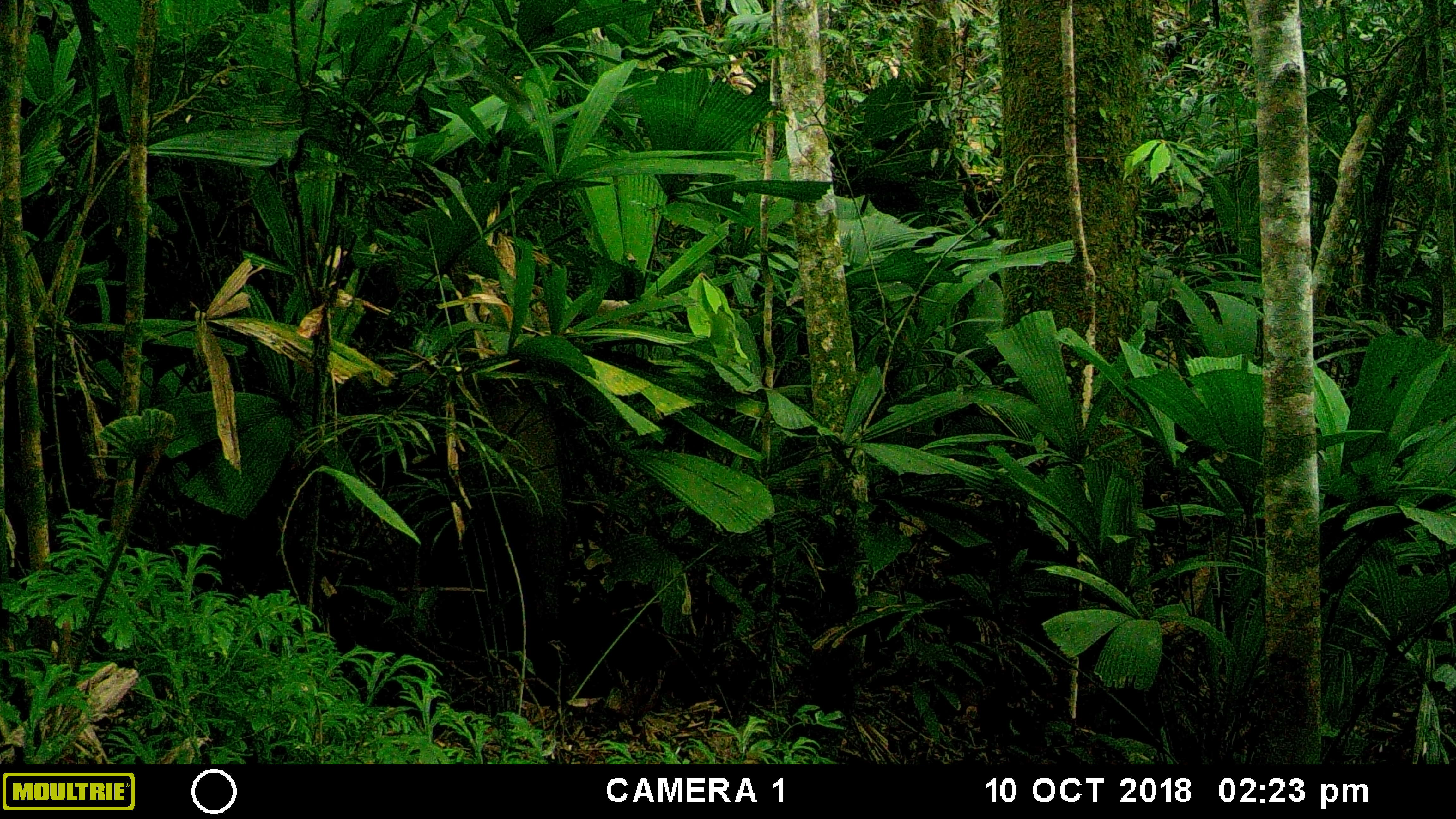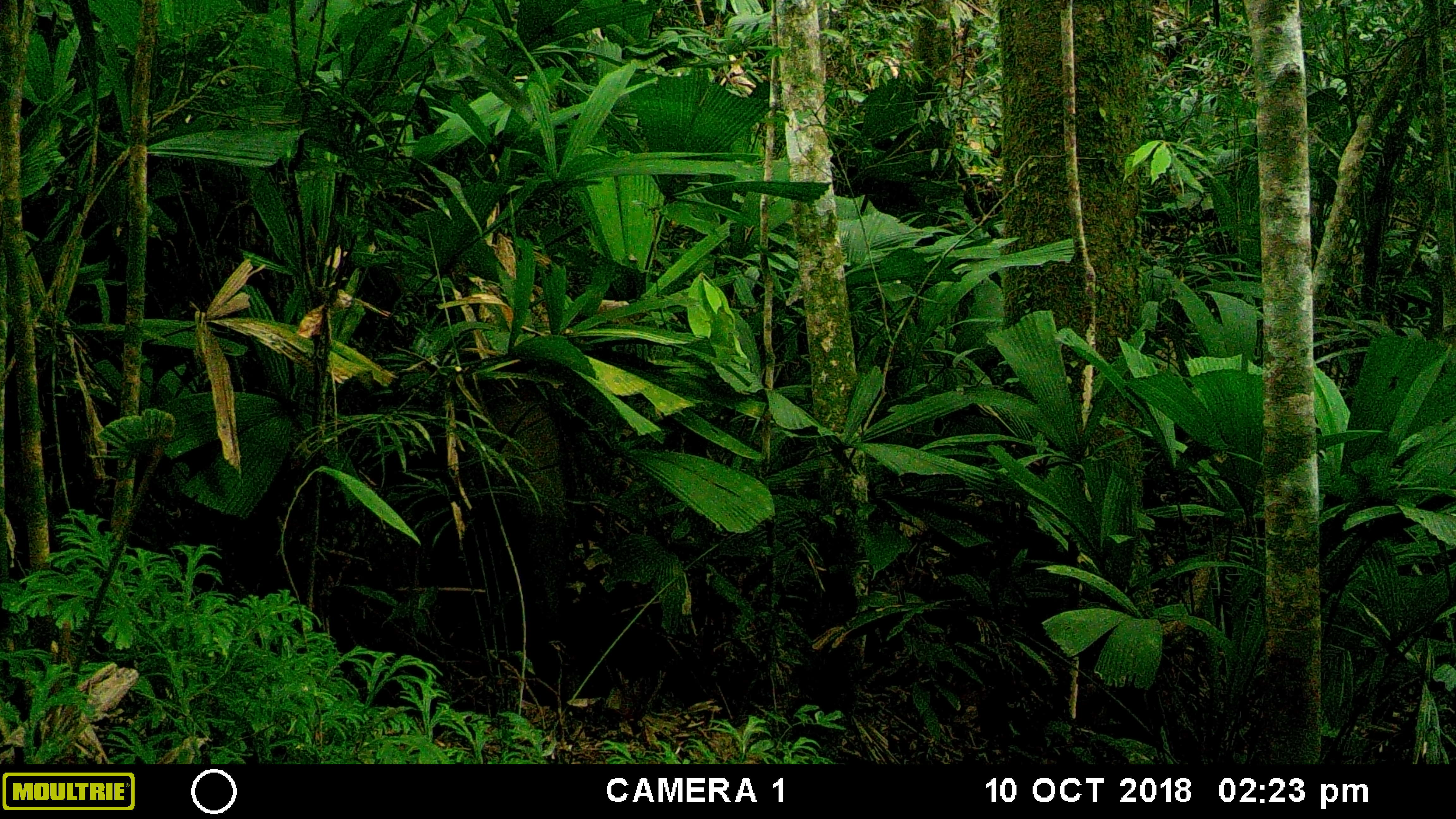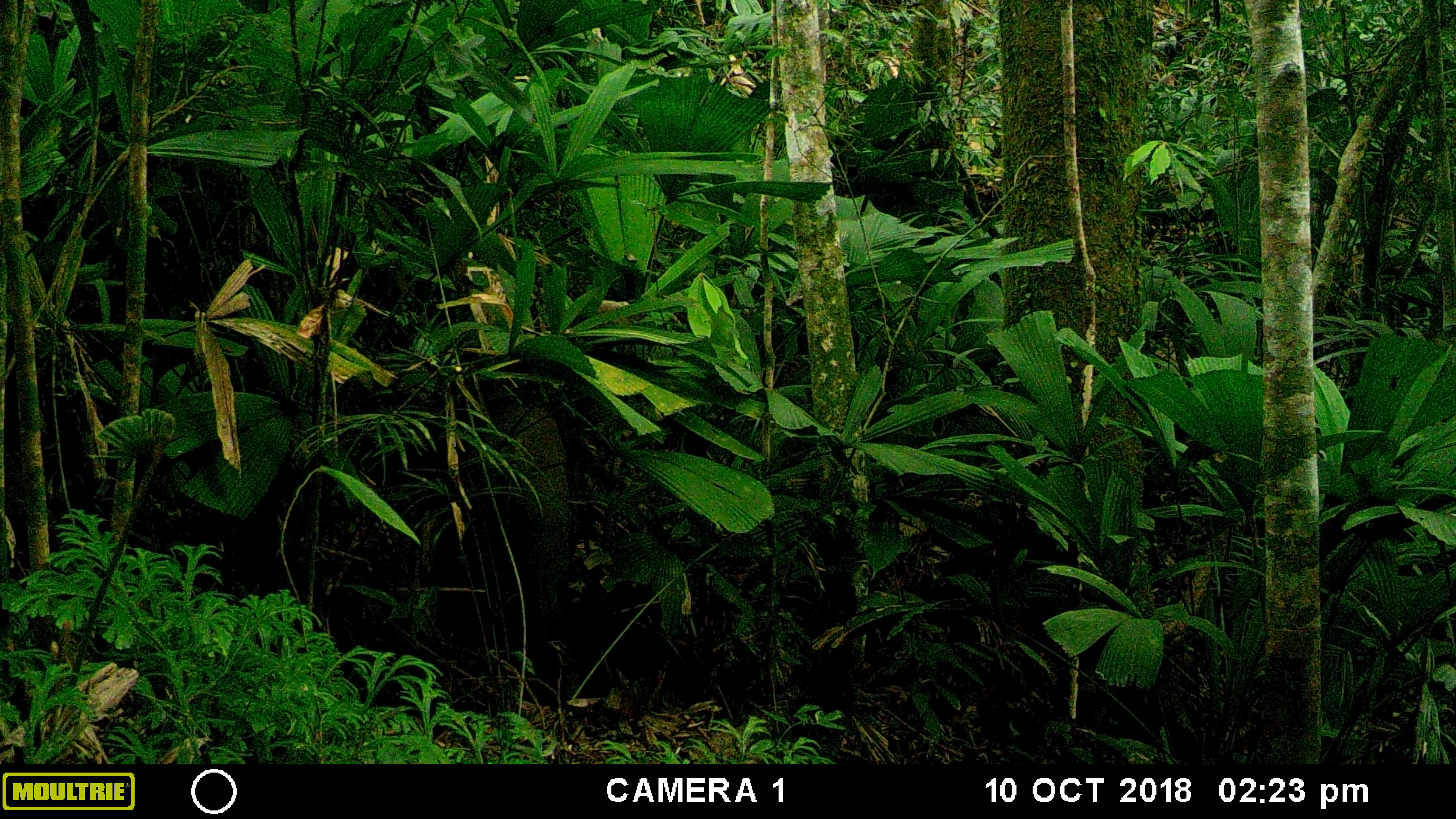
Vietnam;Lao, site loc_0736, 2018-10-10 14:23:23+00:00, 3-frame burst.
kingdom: Animalia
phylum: Chordata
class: Mammalia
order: Artiodactyla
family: Suidae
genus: Sus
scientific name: Sus scrofa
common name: eurasian wild pig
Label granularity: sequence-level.